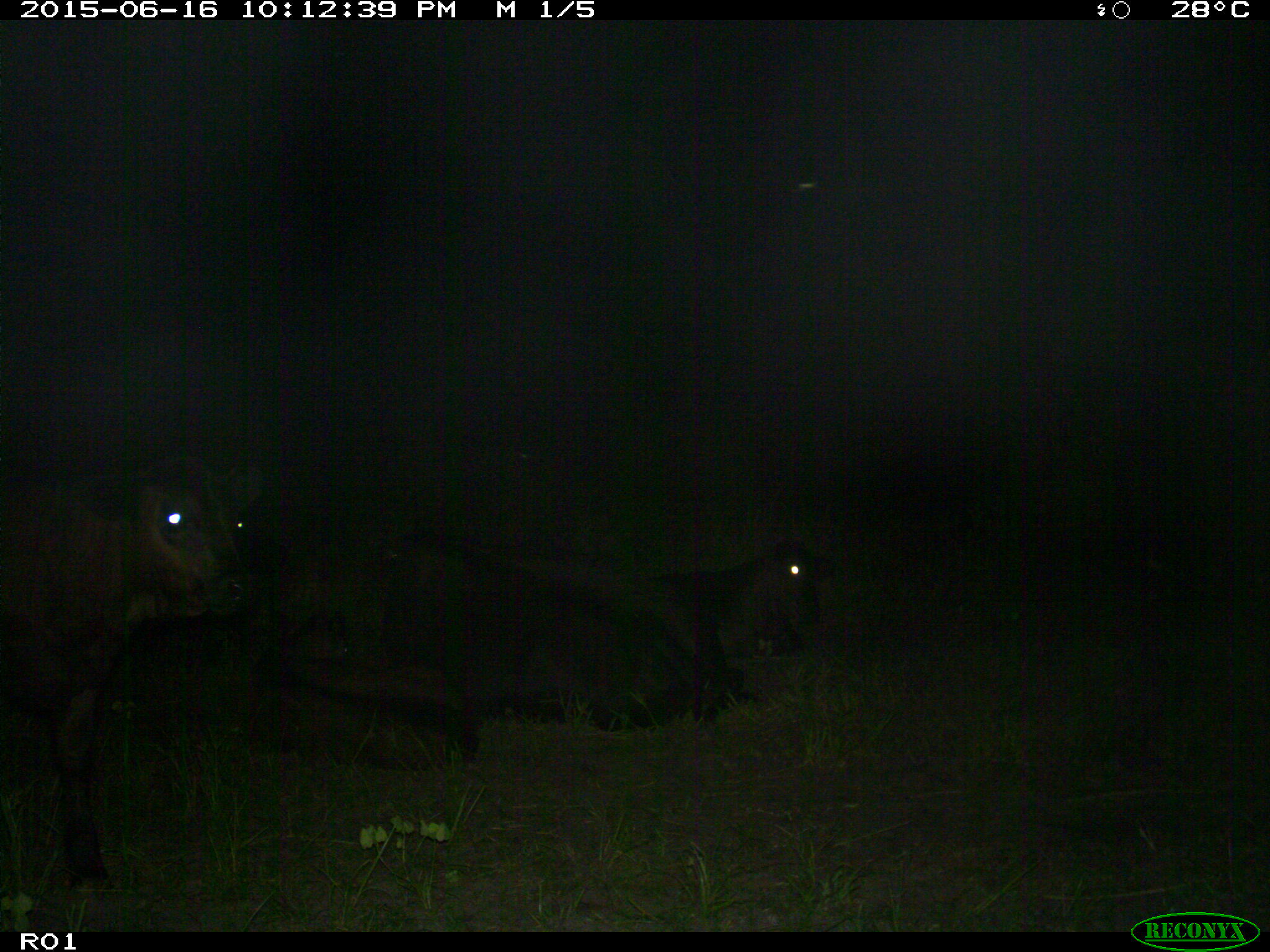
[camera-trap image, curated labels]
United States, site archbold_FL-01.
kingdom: Animalia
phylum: Chordata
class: Mammalia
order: Artiodactyla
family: Bovidae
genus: Bos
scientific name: Bos taurus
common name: domestic cow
Bos taurus (domestic cow).